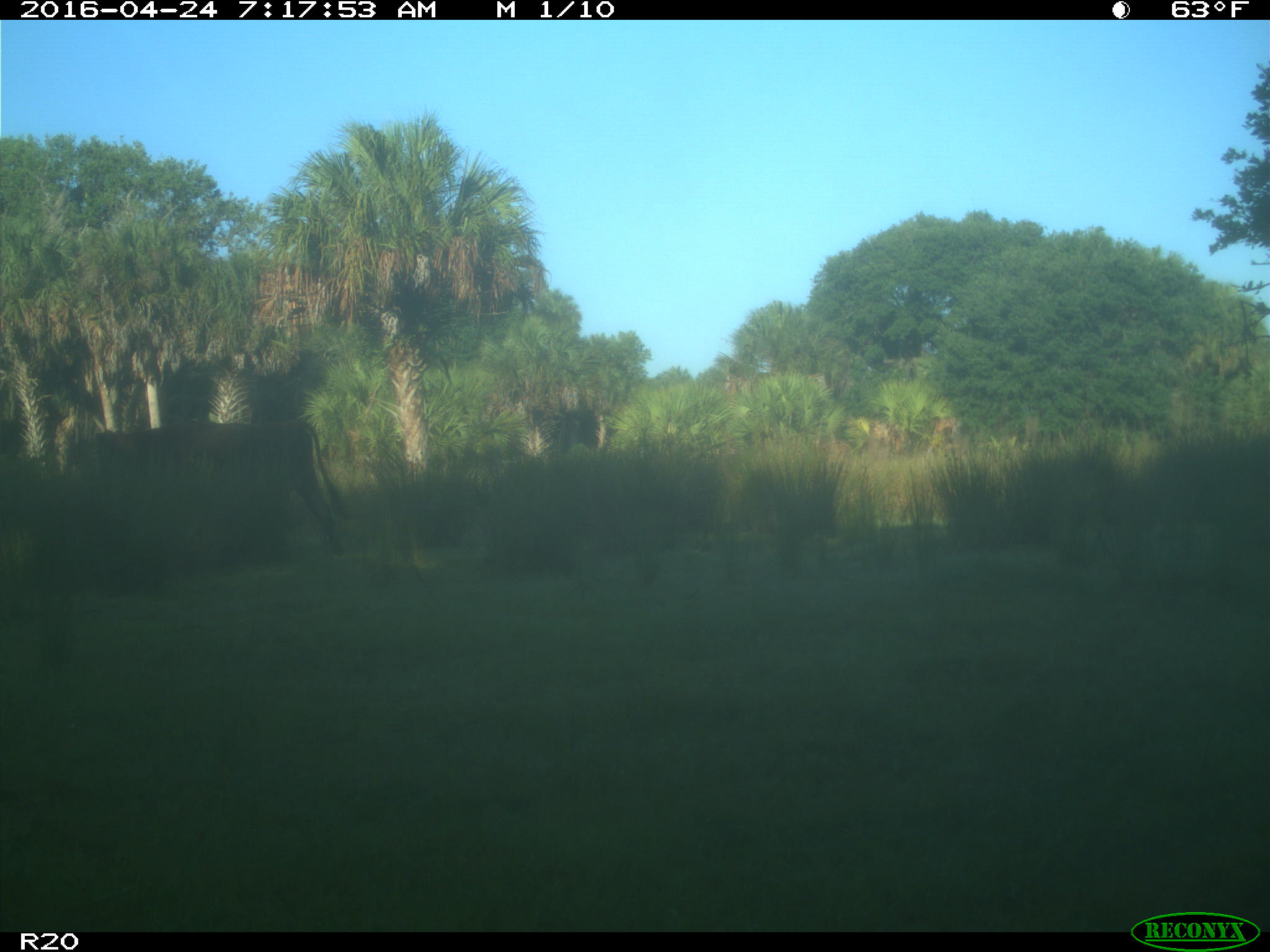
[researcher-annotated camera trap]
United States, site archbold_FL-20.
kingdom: Animalia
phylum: Chordata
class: Mammalia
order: Artiodactyla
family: Bovidae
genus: Bos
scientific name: Bos taurus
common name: domestic cow